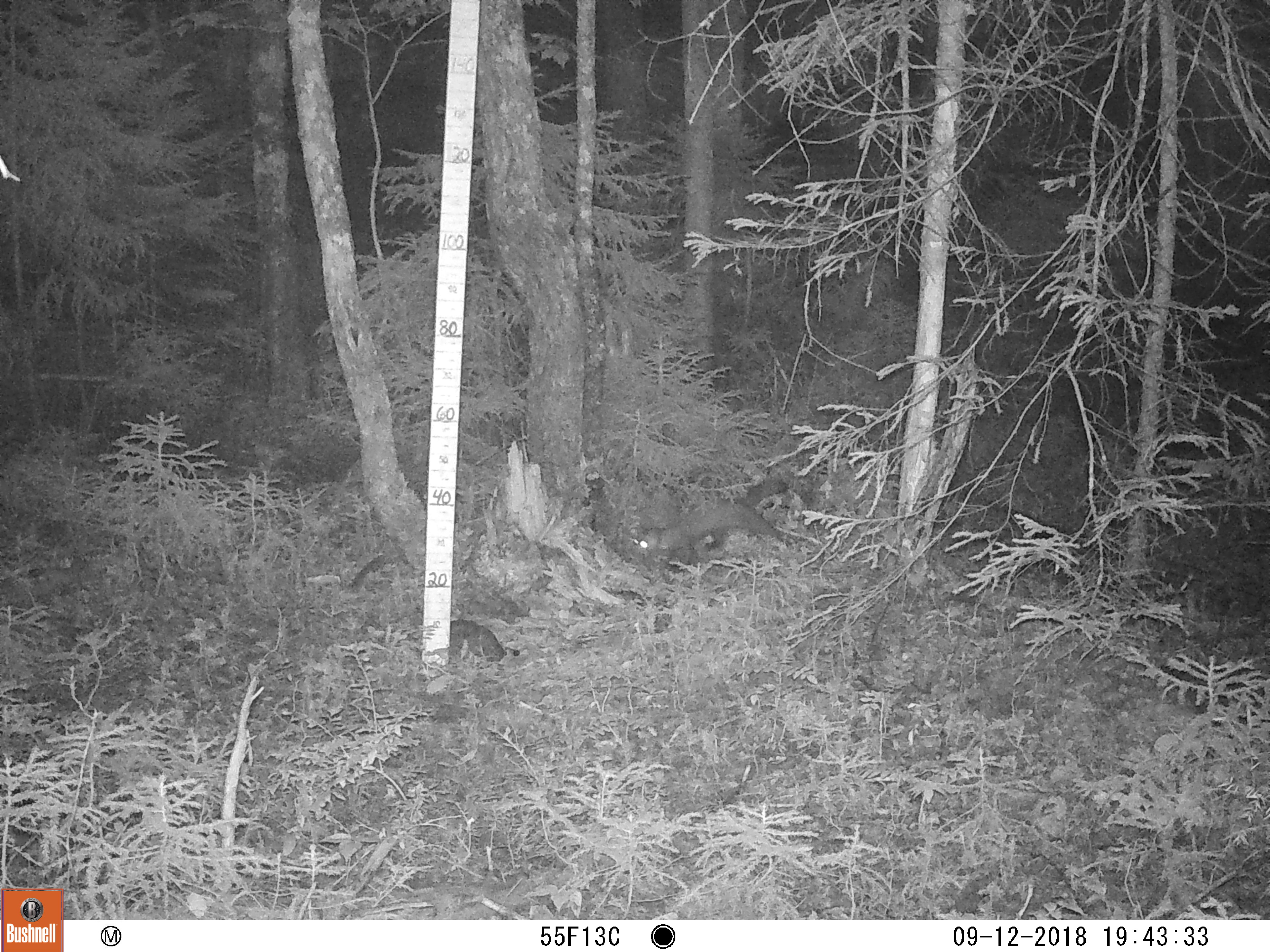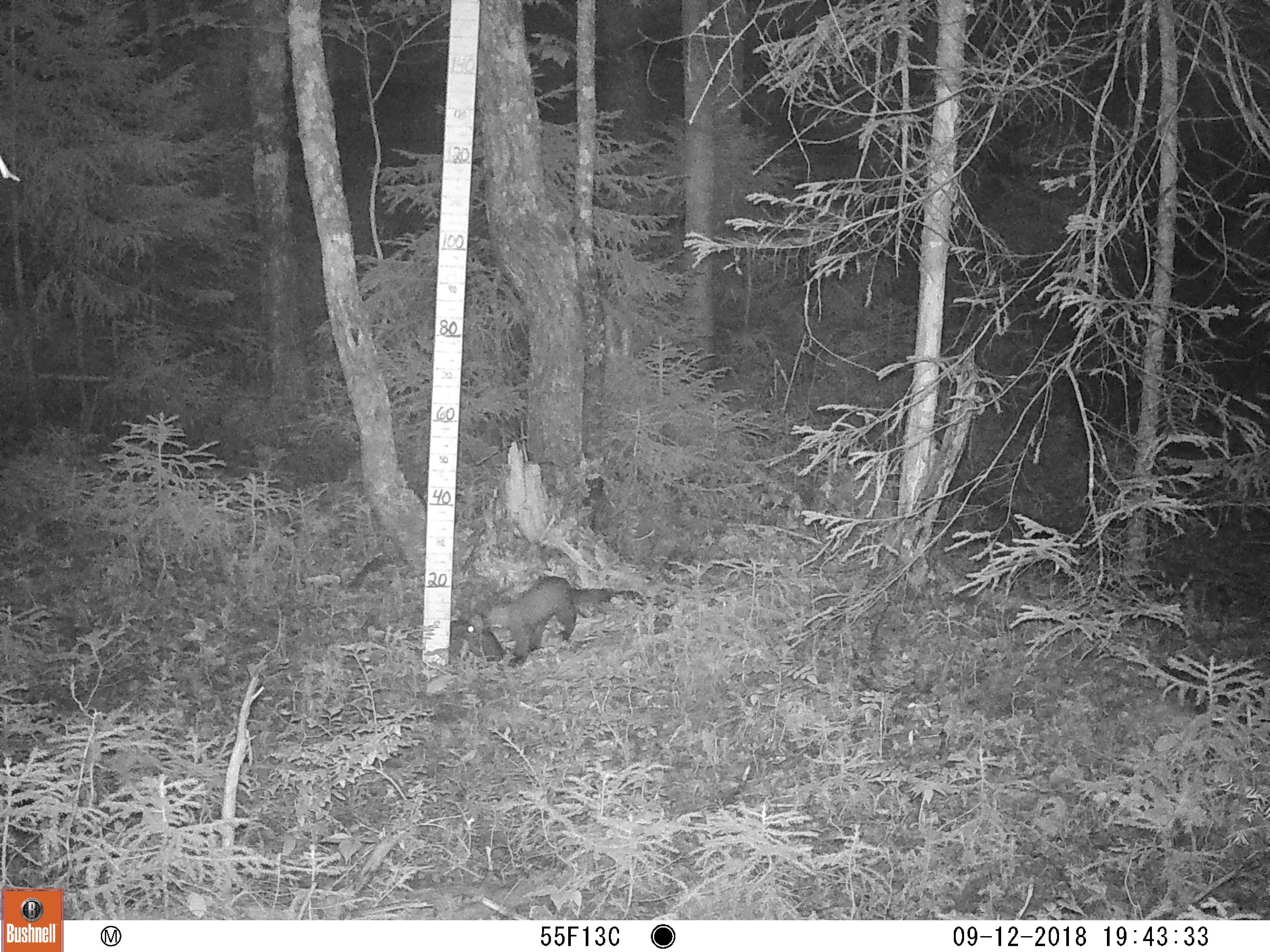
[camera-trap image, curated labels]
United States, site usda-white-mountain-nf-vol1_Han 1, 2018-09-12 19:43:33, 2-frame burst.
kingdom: Animalia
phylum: Chordata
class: Mammalia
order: Carnivora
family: Mustelidae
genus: Martes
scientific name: Martes americana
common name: american marten